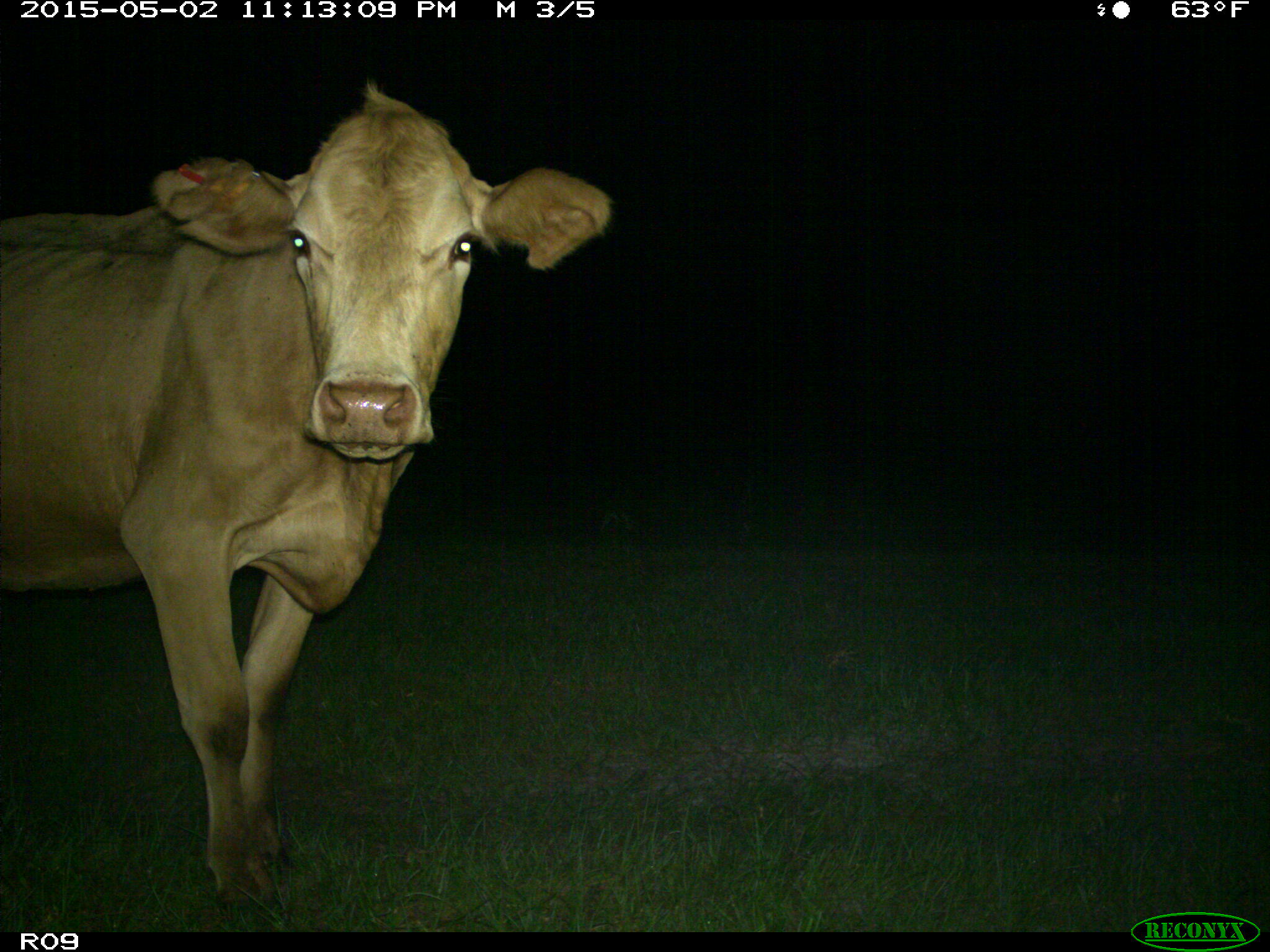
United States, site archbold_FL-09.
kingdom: Animalia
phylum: Chordata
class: Mammalia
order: Artiodactyla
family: Bovidae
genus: Bos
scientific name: Bos taurus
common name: domestic cow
Bos taurus (domestic cow).